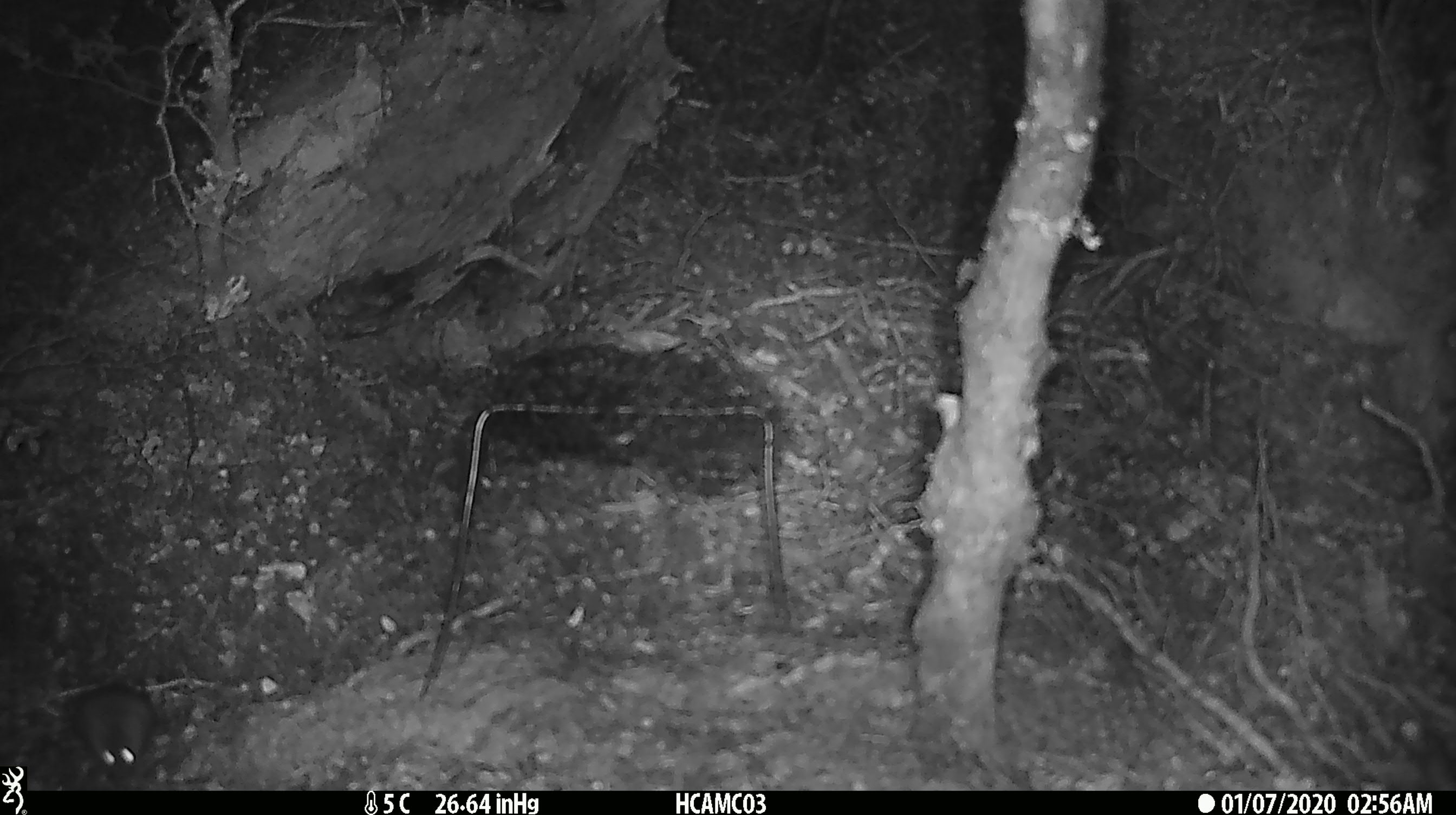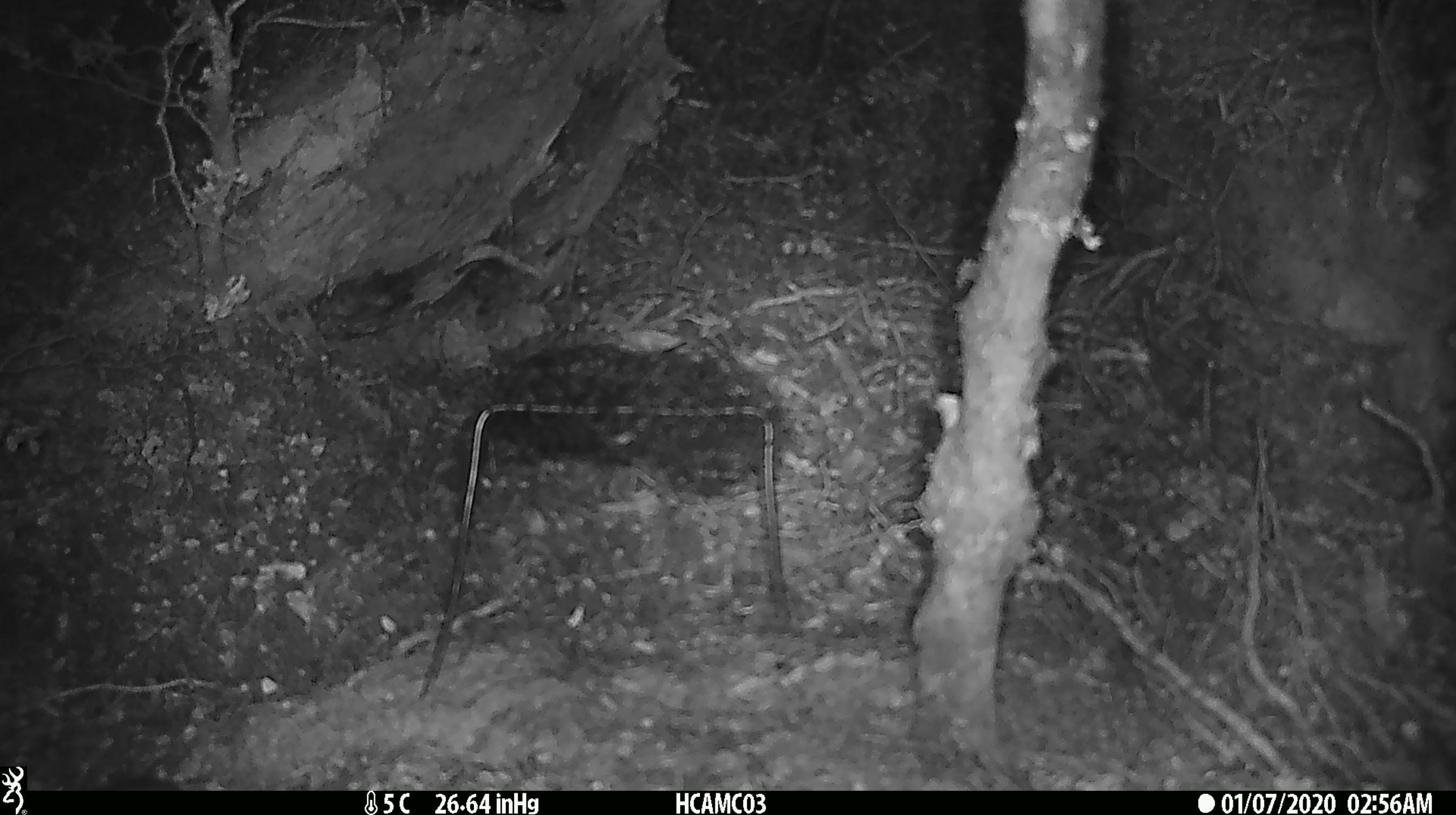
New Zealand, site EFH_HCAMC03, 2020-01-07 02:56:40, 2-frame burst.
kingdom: Animalia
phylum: Chordata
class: Mammalia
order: Rodentia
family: Muridae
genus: Mus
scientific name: Mus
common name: mouse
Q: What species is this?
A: Mouse (Mus).